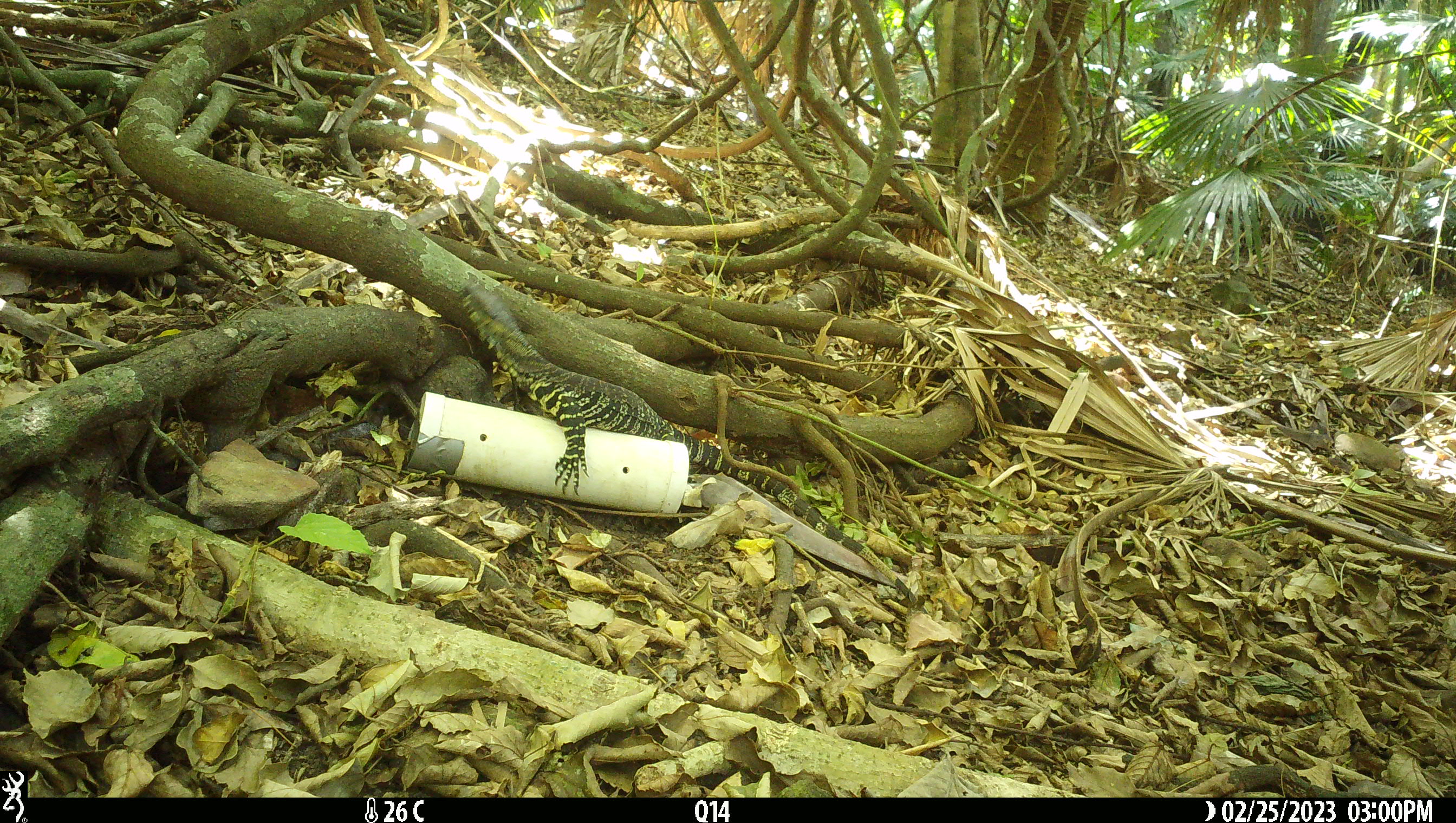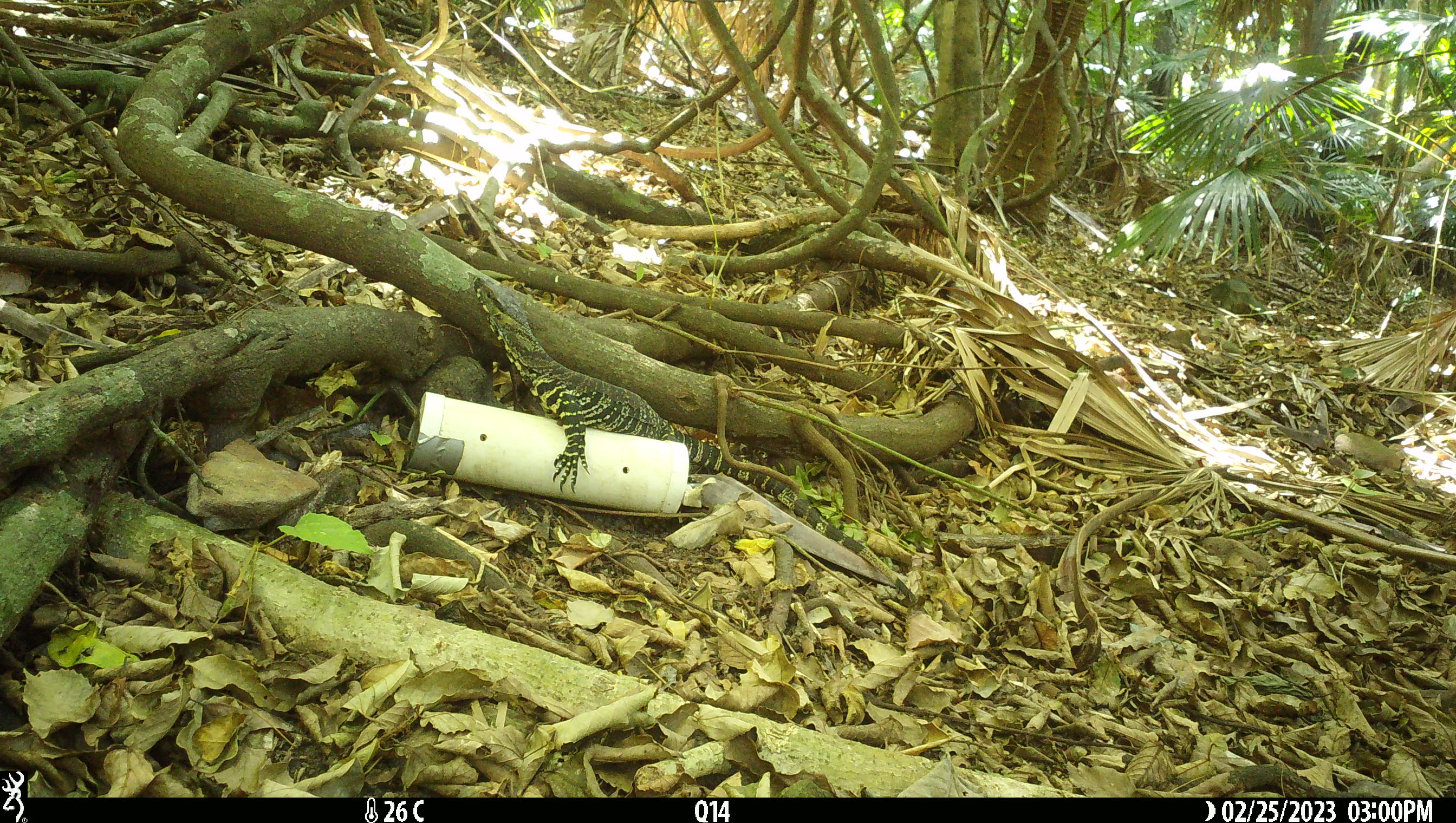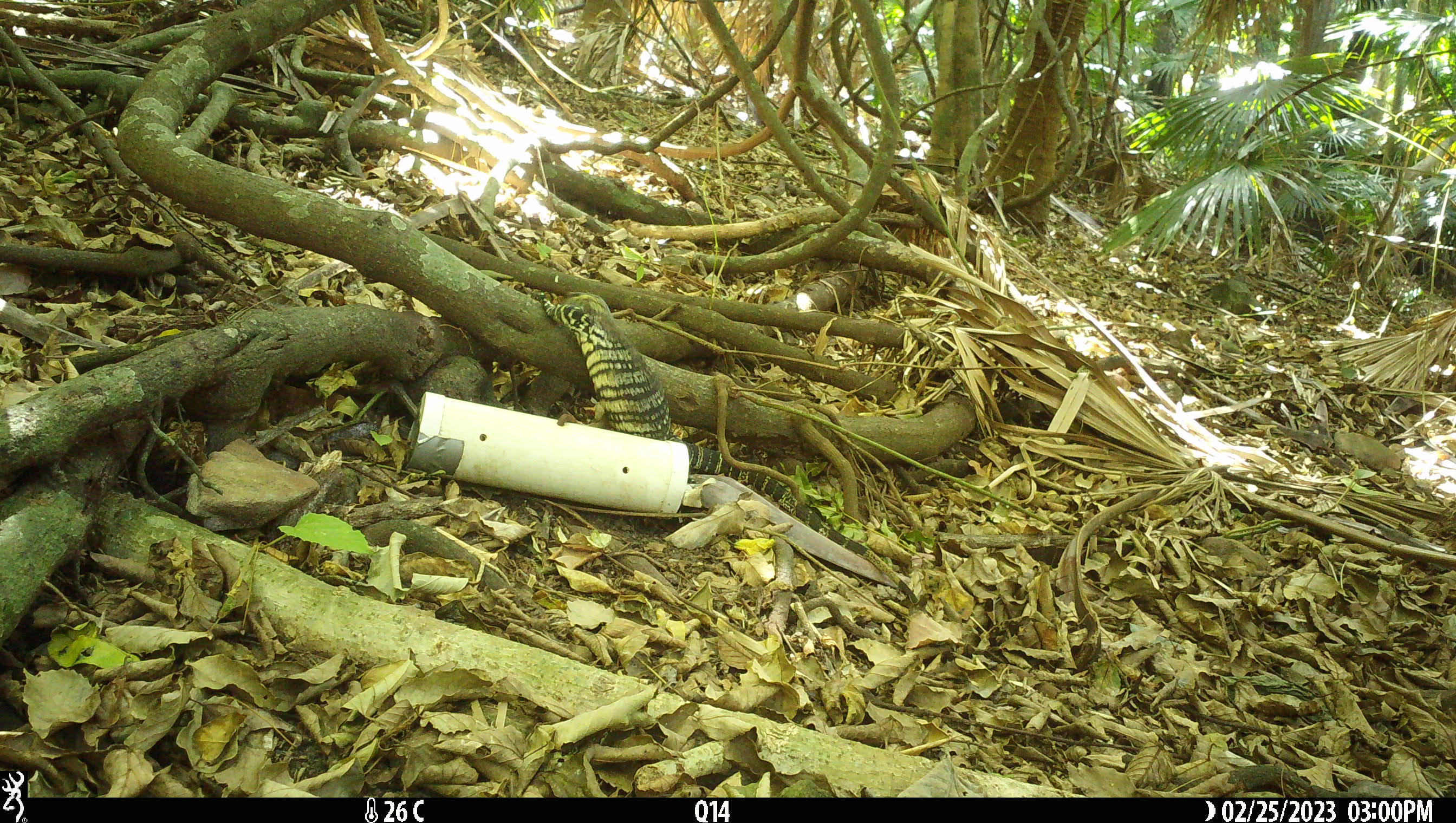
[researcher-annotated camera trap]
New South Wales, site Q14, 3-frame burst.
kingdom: Animalia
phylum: Chordata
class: Reptilia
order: Squamata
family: Varanidae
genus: Varanus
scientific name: Varanus varius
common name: lace monitor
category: goanna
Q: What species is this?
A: Goanna (lace monitor) (Varanus varius).